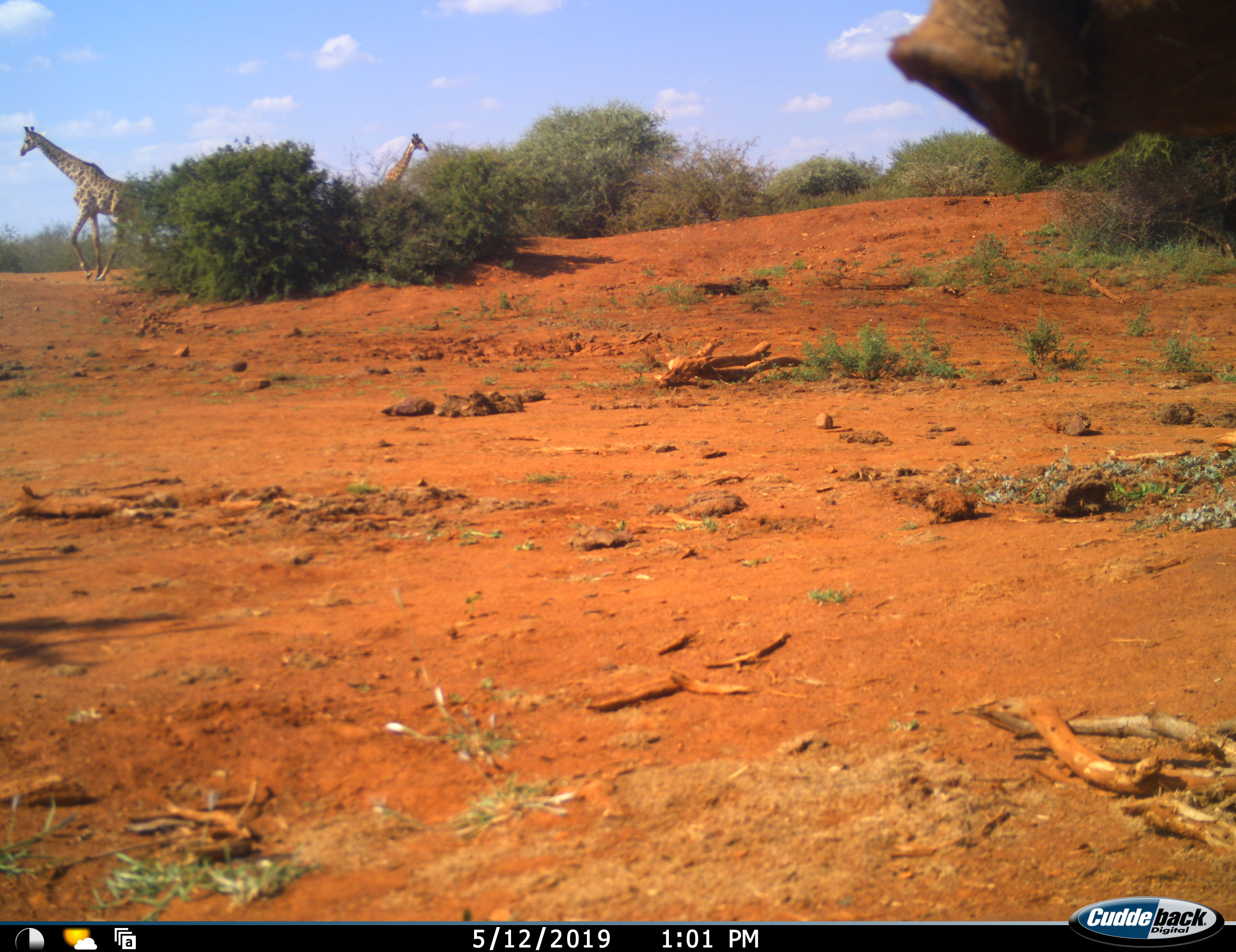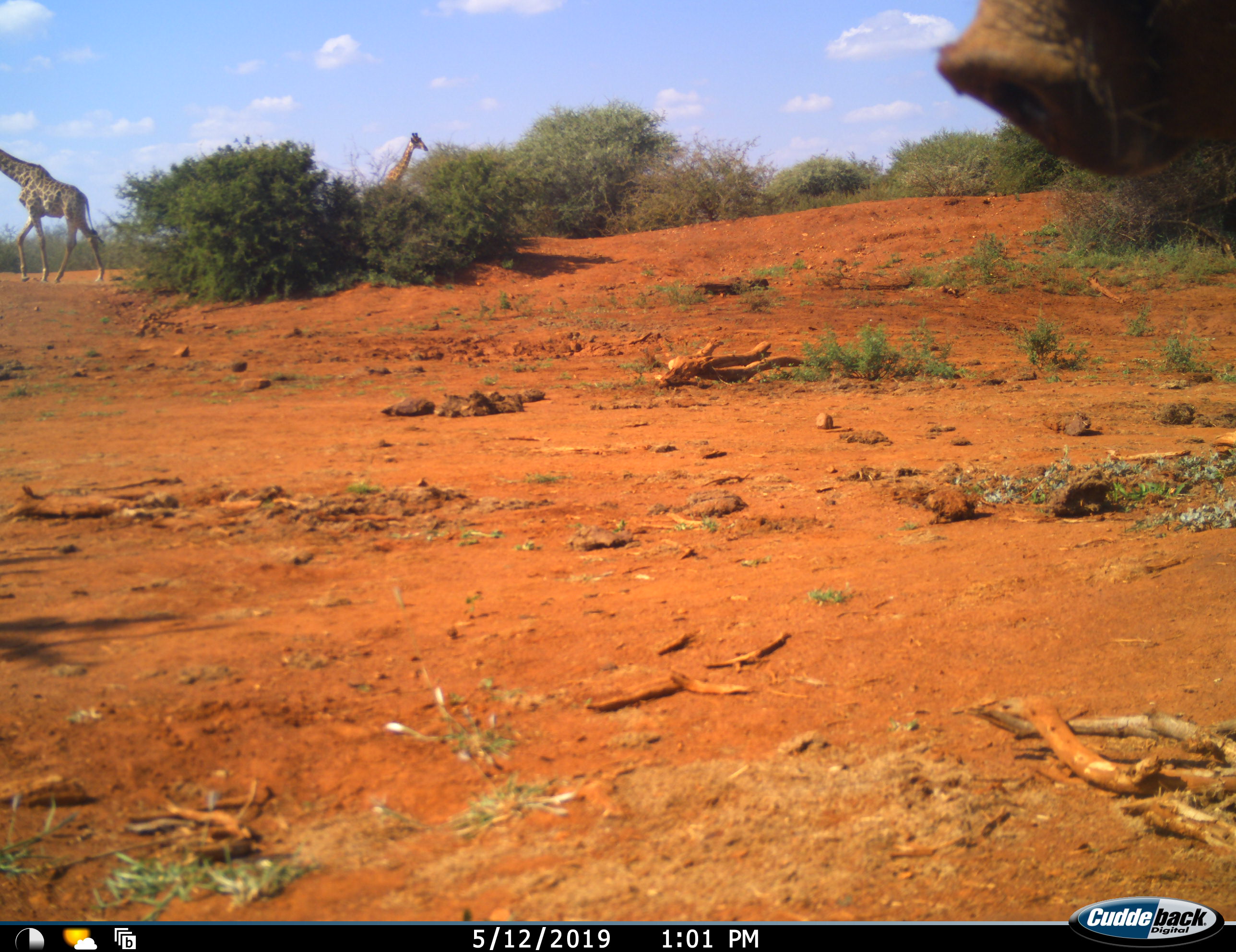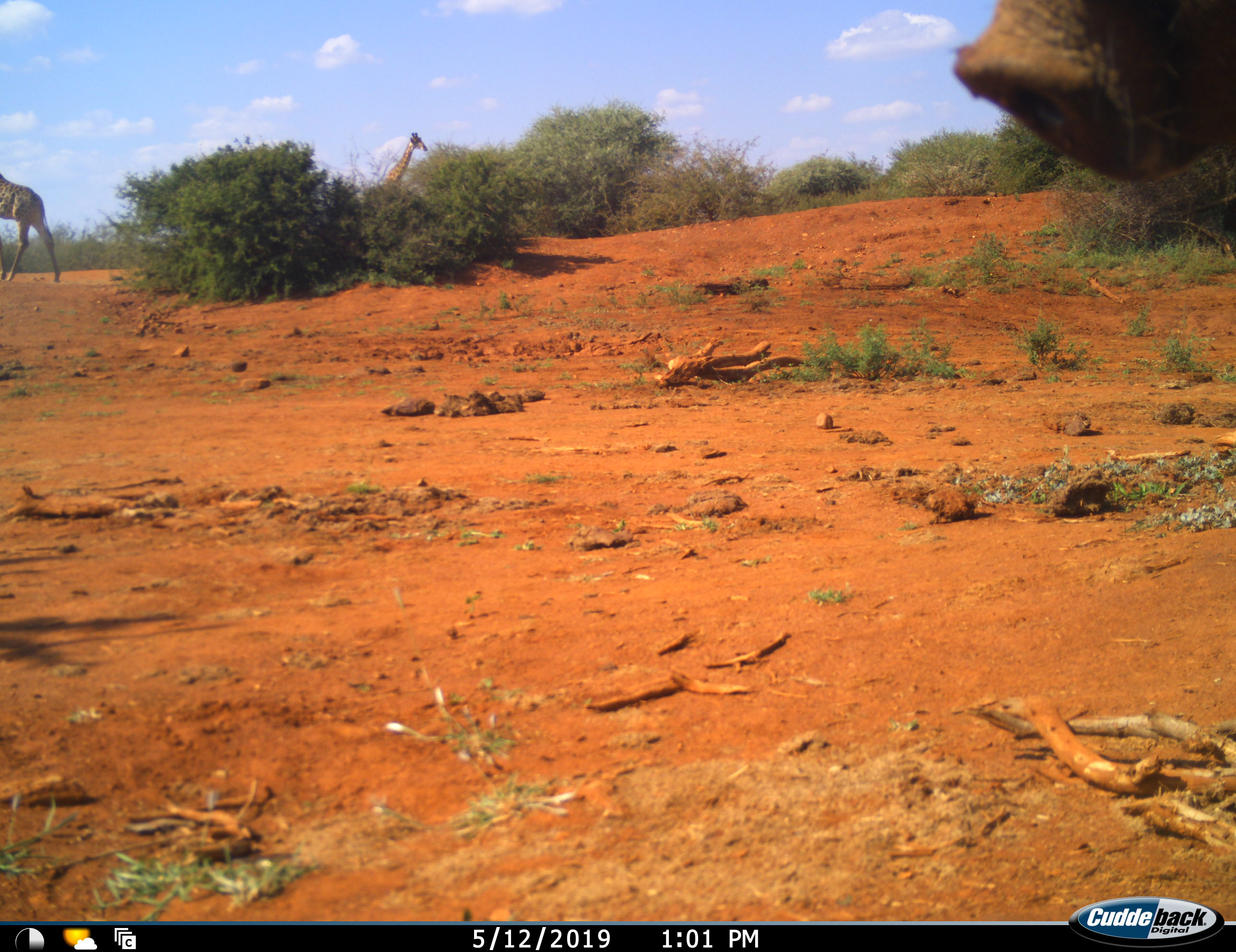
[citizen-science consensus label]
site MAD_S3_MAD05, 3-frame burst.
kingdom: Animalia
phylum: Chordata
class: Mammalia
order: Artiodactyla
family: Giraffidae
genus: Giraffa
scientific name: Giraffa camelopardalis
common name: giraffe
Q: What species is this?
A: Giraffe (Giraffa camelopardalis).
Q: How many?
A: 2.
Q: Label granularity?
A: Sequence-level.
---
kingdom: Animalia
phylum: Chordata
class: Mammalia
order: Artiodactyla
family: Suidae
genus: Phacochoerus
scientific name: Phacochoerus africanus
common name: warthog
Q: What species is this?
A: Warthog (Phacochoerus africanus).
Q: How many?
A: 1.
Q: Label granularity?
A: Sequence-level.